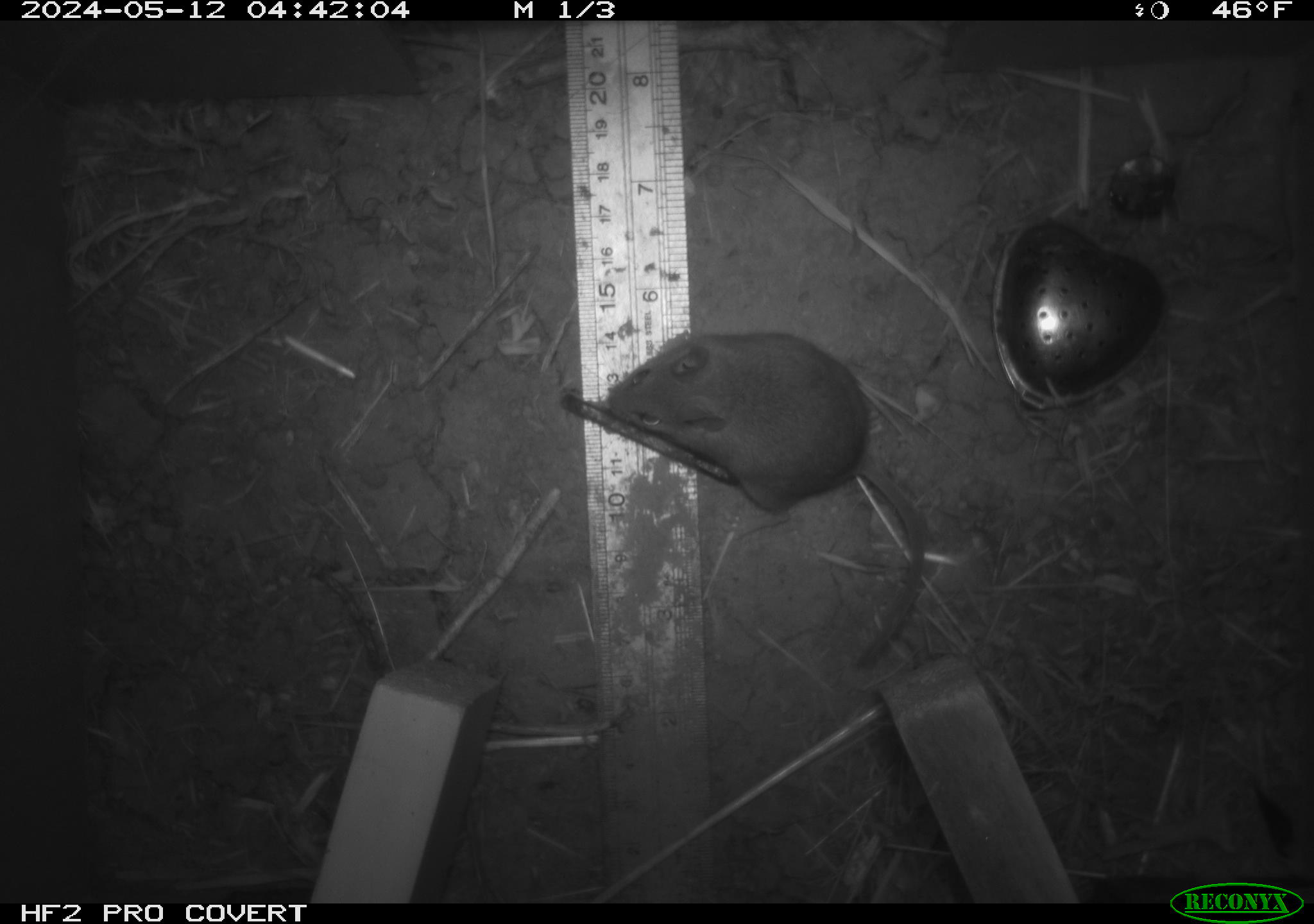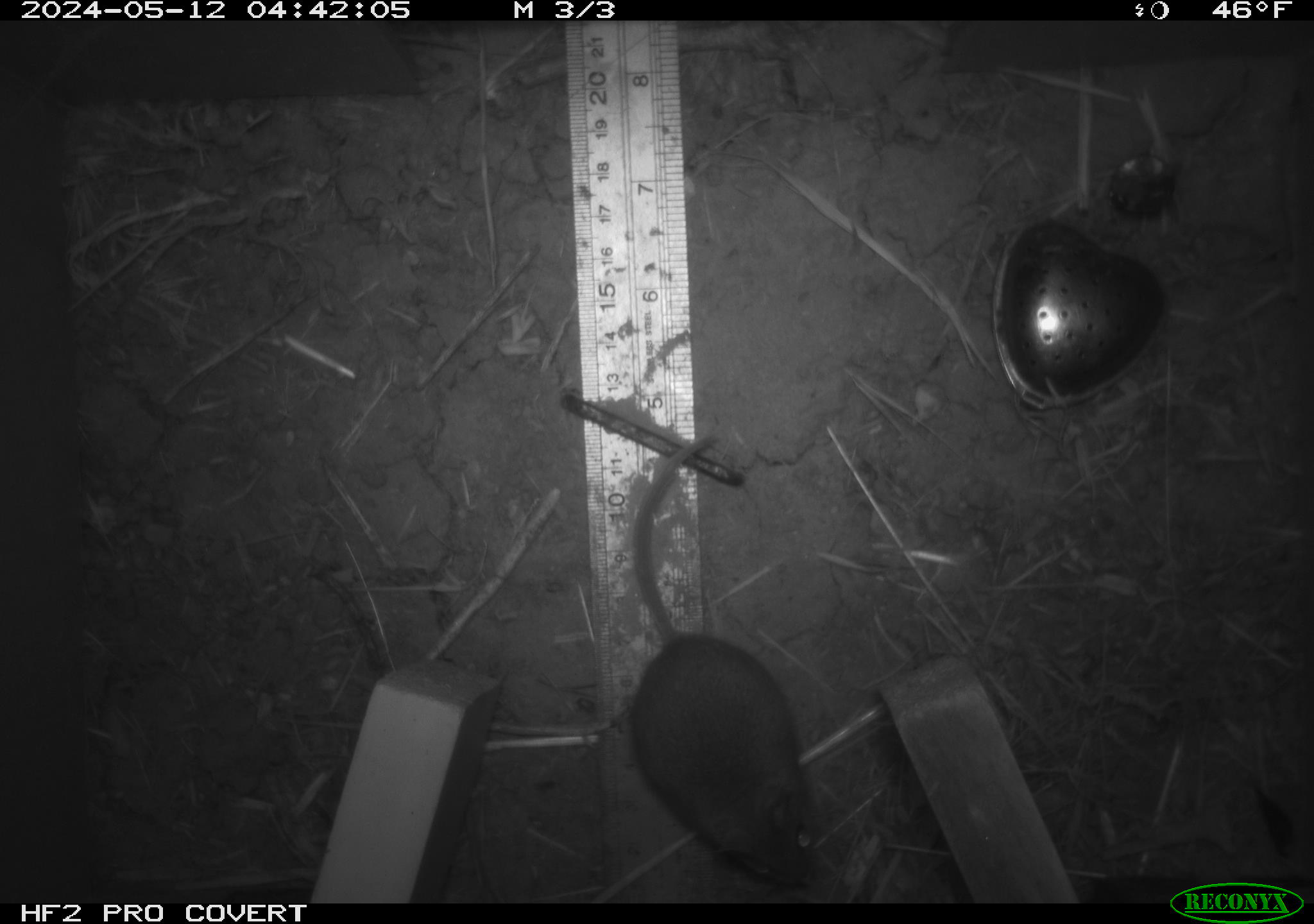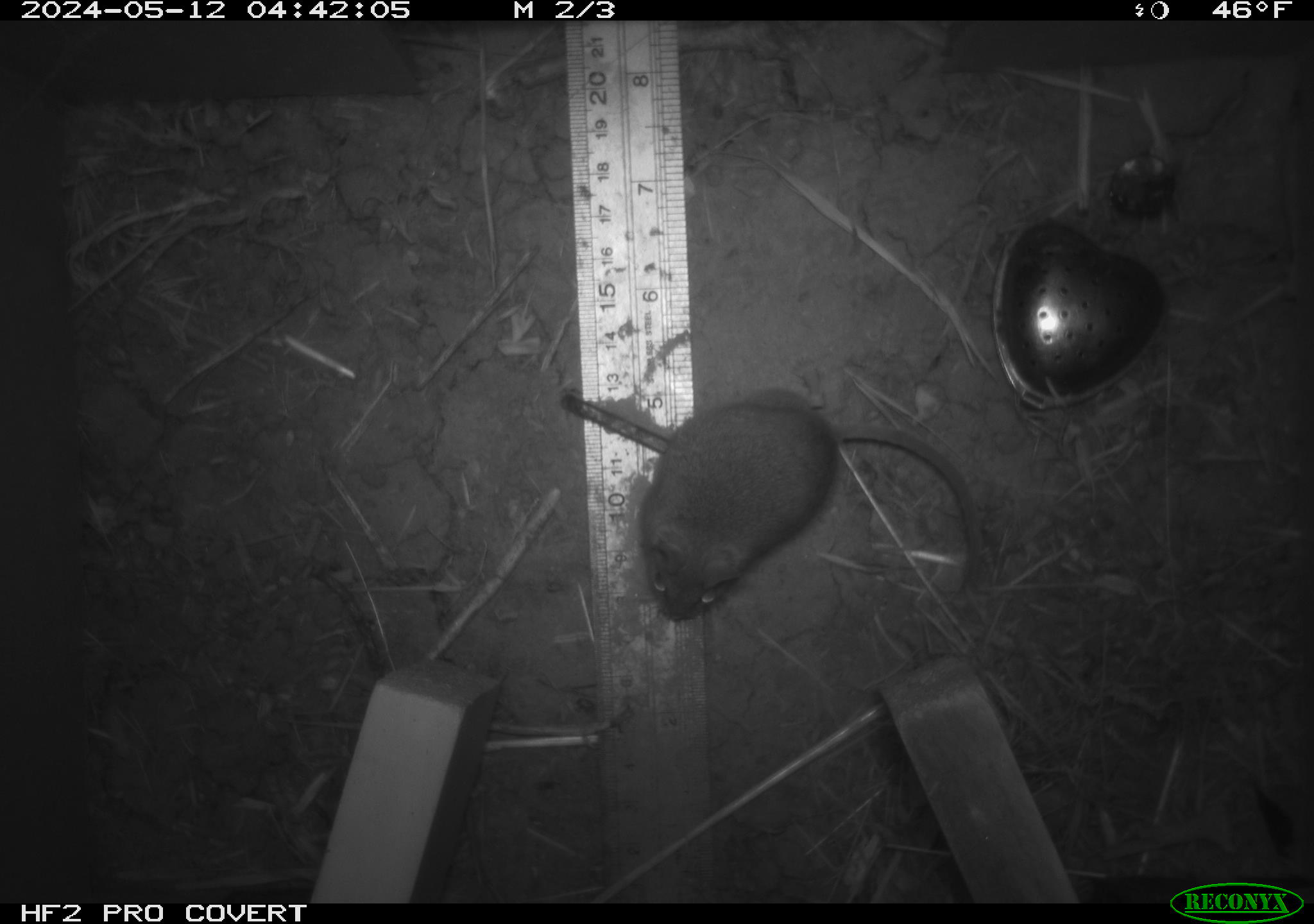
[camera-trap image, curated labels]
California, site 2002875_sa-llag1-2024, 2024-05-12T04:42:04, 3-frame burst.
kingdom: Animalia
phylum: Chordata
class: Mammalia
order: Rodentia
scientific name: Rodentia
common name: mouse species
Mouse species (Rodentia).